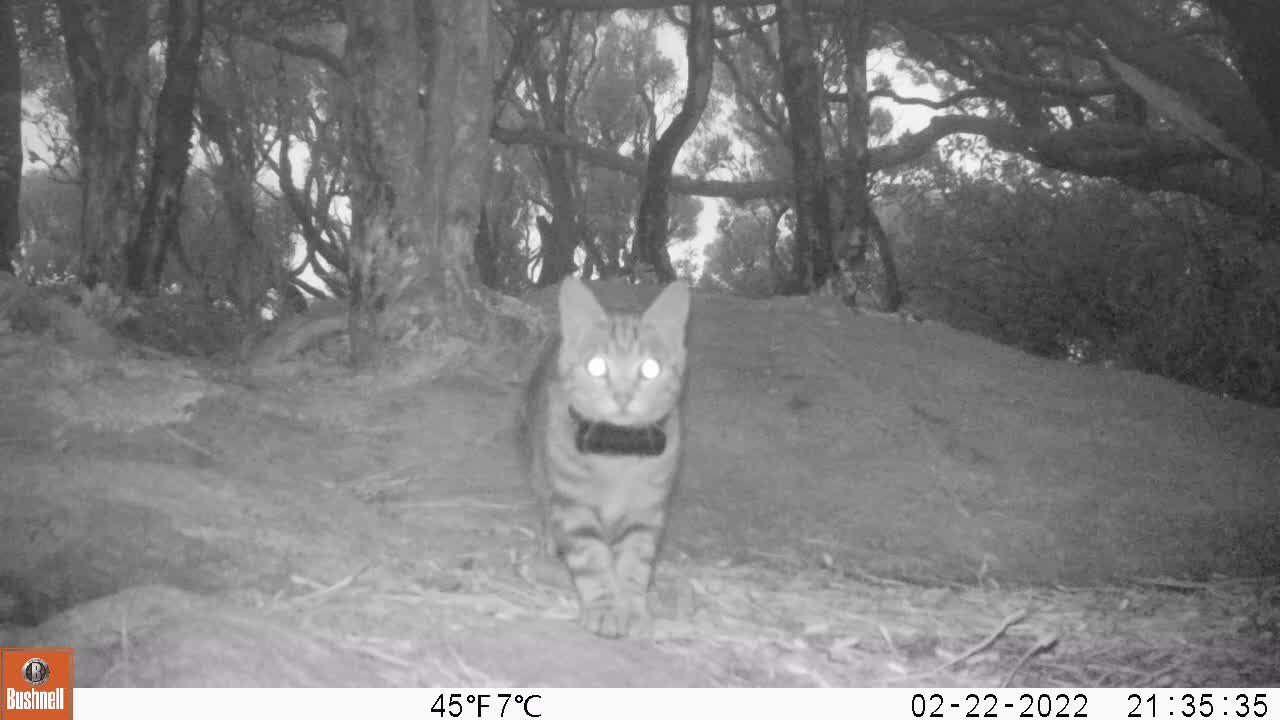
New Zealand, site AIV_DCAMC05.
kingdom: Animalia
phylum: Chordata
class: Mammalia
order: Carnivora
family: Felidae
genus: Felis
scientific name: Felis catus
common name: domestic cat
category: cat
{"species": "cat (domestic cat) (Felis catus)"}